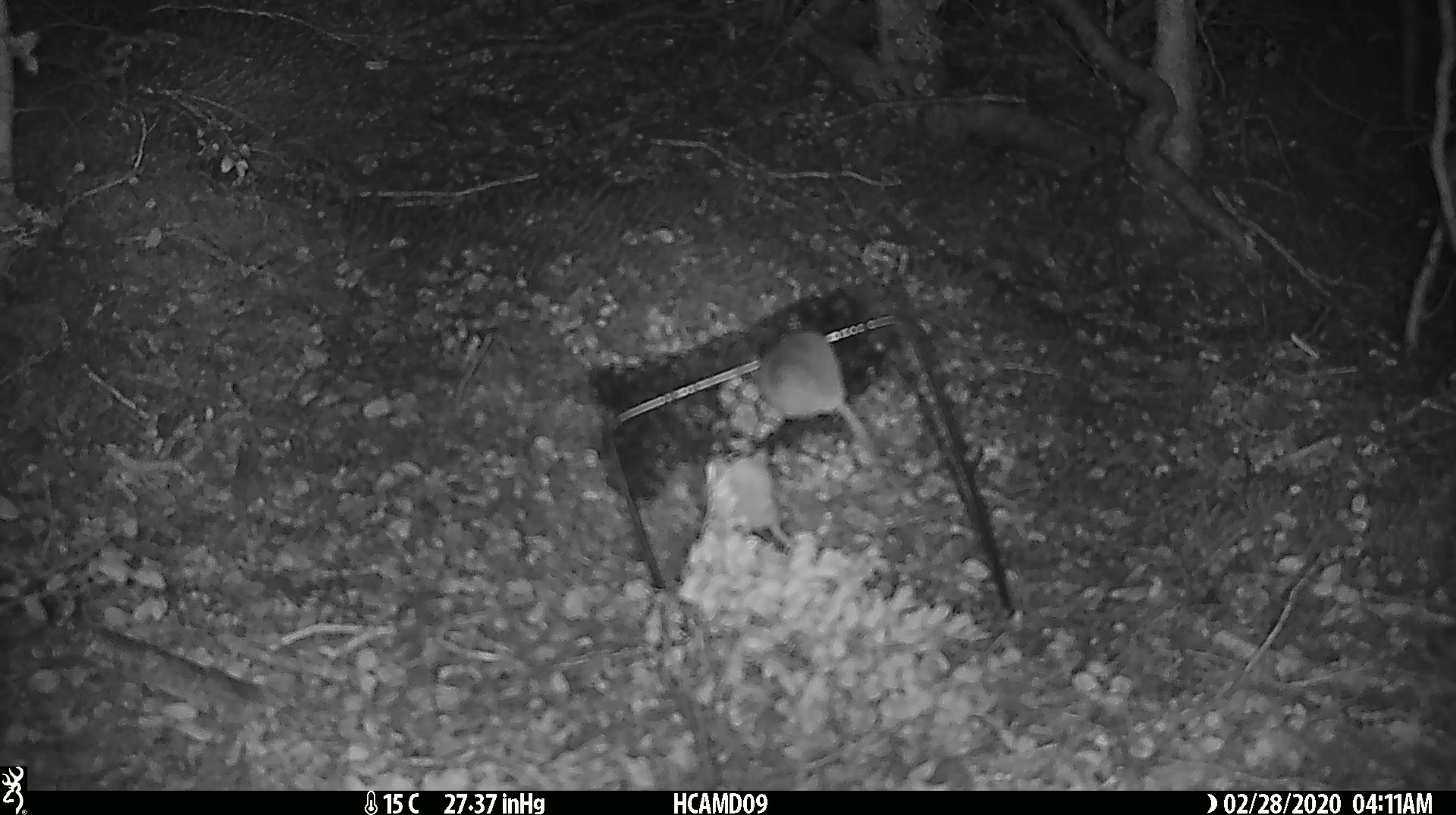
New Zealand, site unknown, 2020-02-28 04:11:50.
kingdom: Animalia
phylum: Chordata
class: Mammalia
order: Rodentia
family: Muridae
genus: Mus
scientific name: Mus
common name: mouse